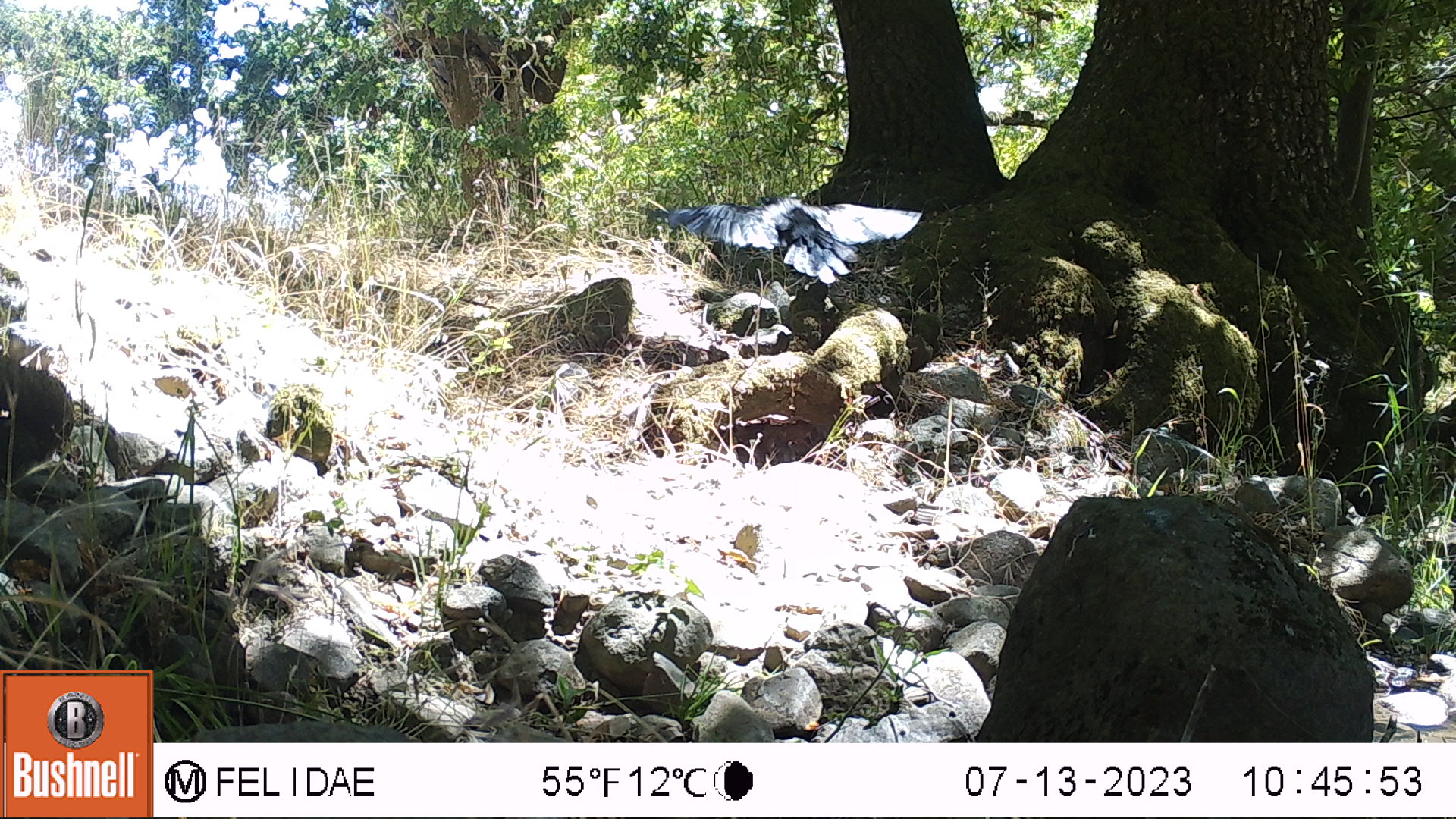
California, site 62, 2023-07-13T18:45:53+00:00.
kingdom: Animalia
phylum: Chordata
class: Aves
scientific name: Aves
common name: bird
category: unknown bird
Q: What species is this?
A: Unknown bird (bird) (Aves).